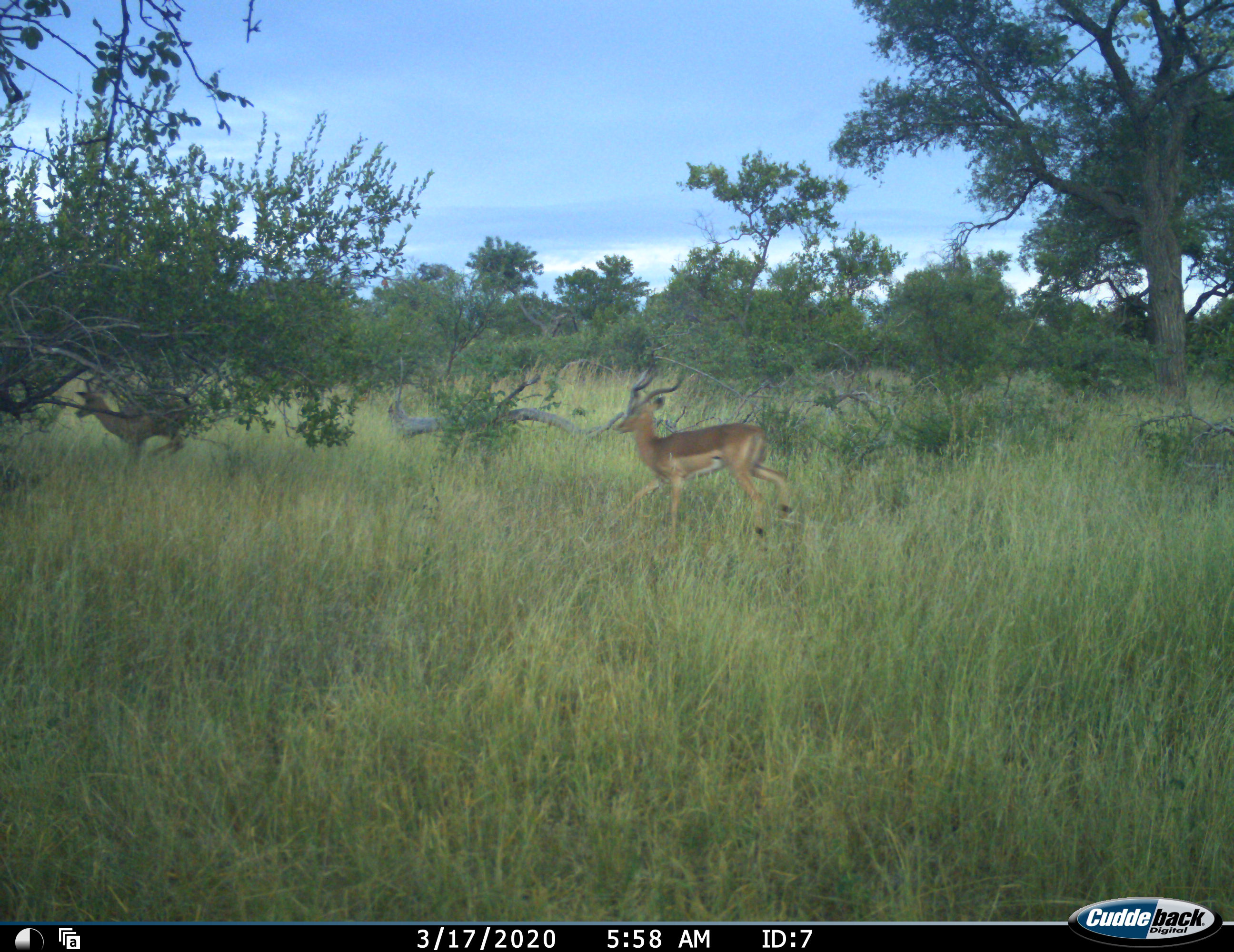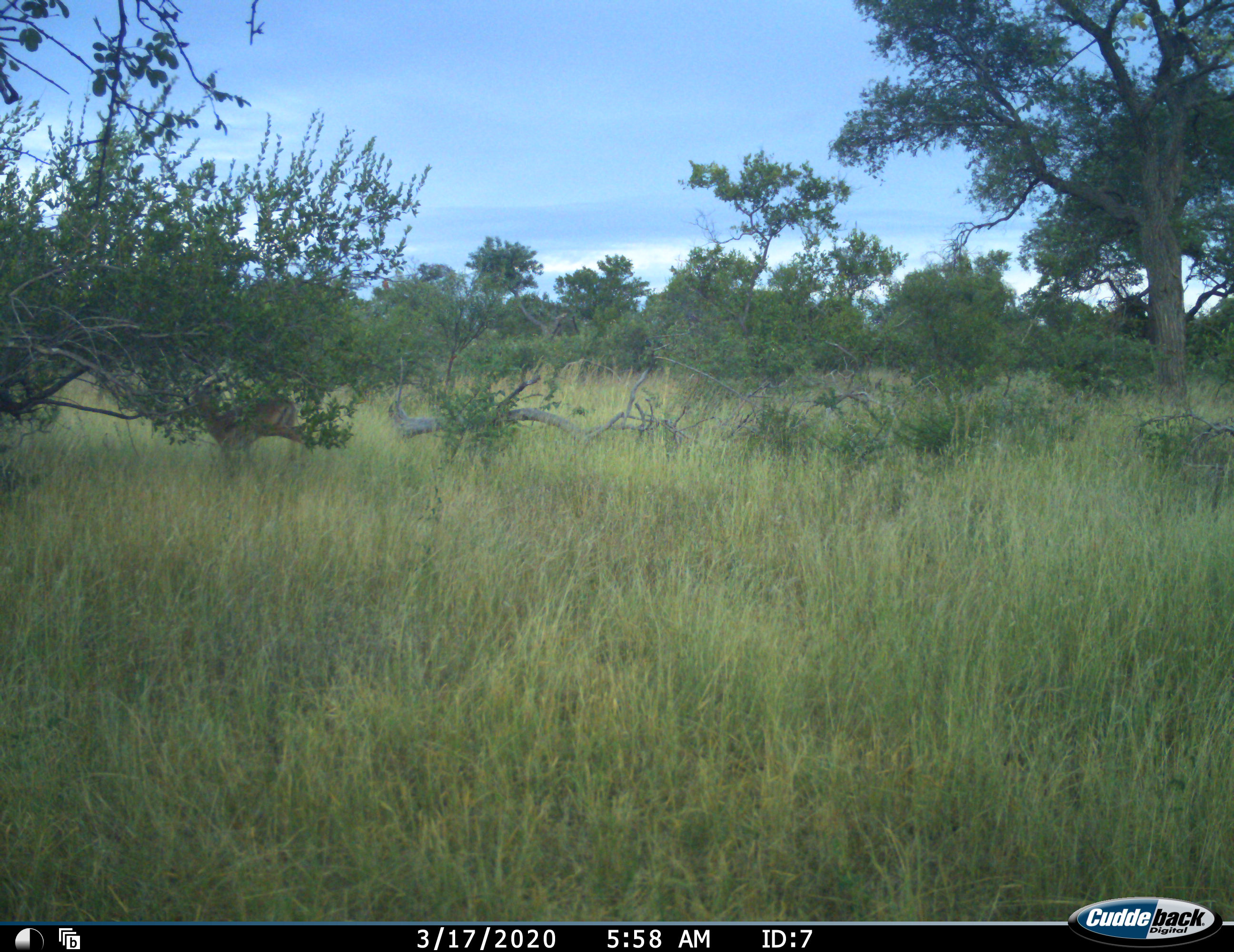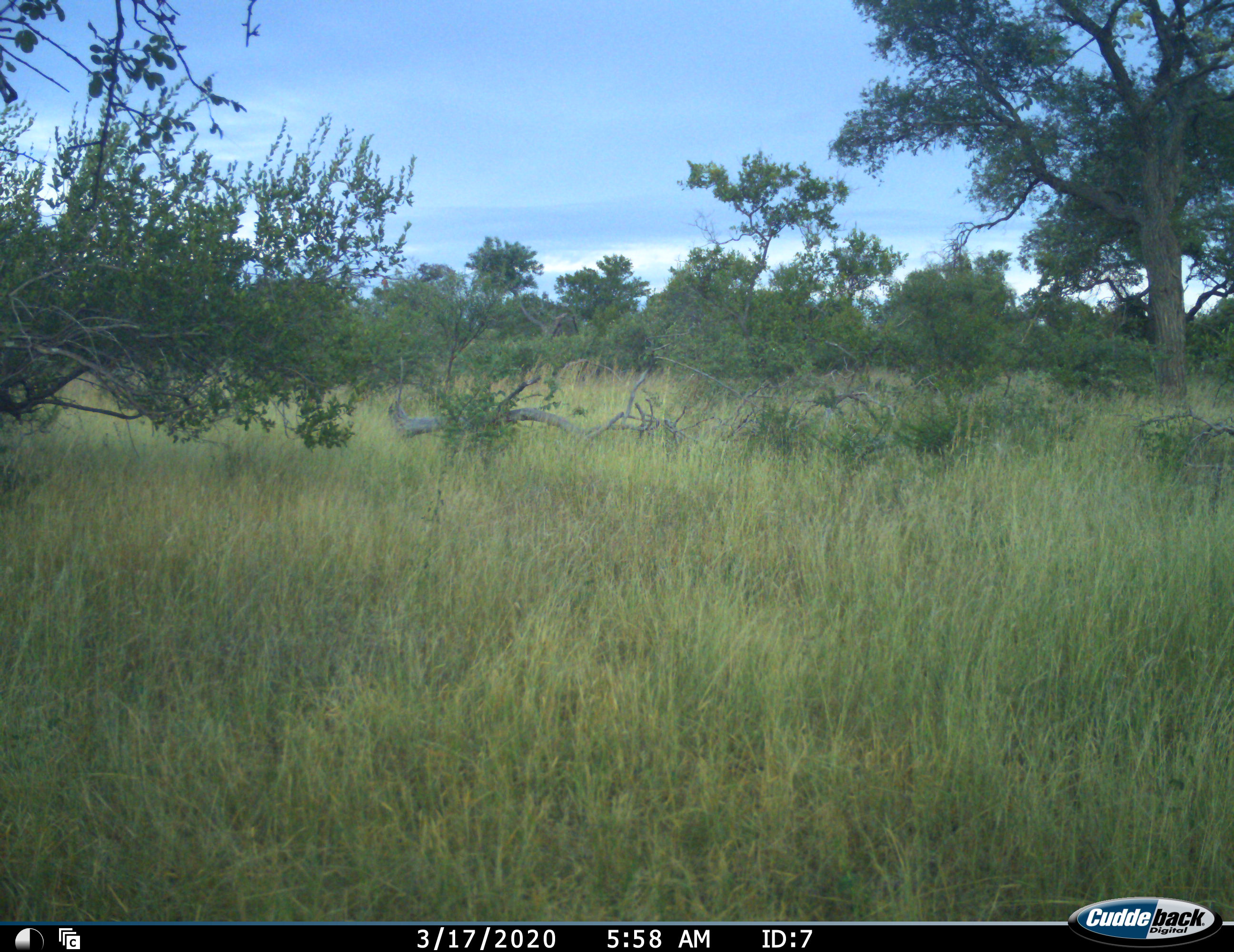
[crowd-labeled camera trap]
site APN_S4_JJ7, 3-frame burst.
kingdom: Animalia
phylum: Chordata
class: Mammalia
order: Artiodactyla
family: Bovidae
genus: Aepyceros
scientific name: Aepyceros melampus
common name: impala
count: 2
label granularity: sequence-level